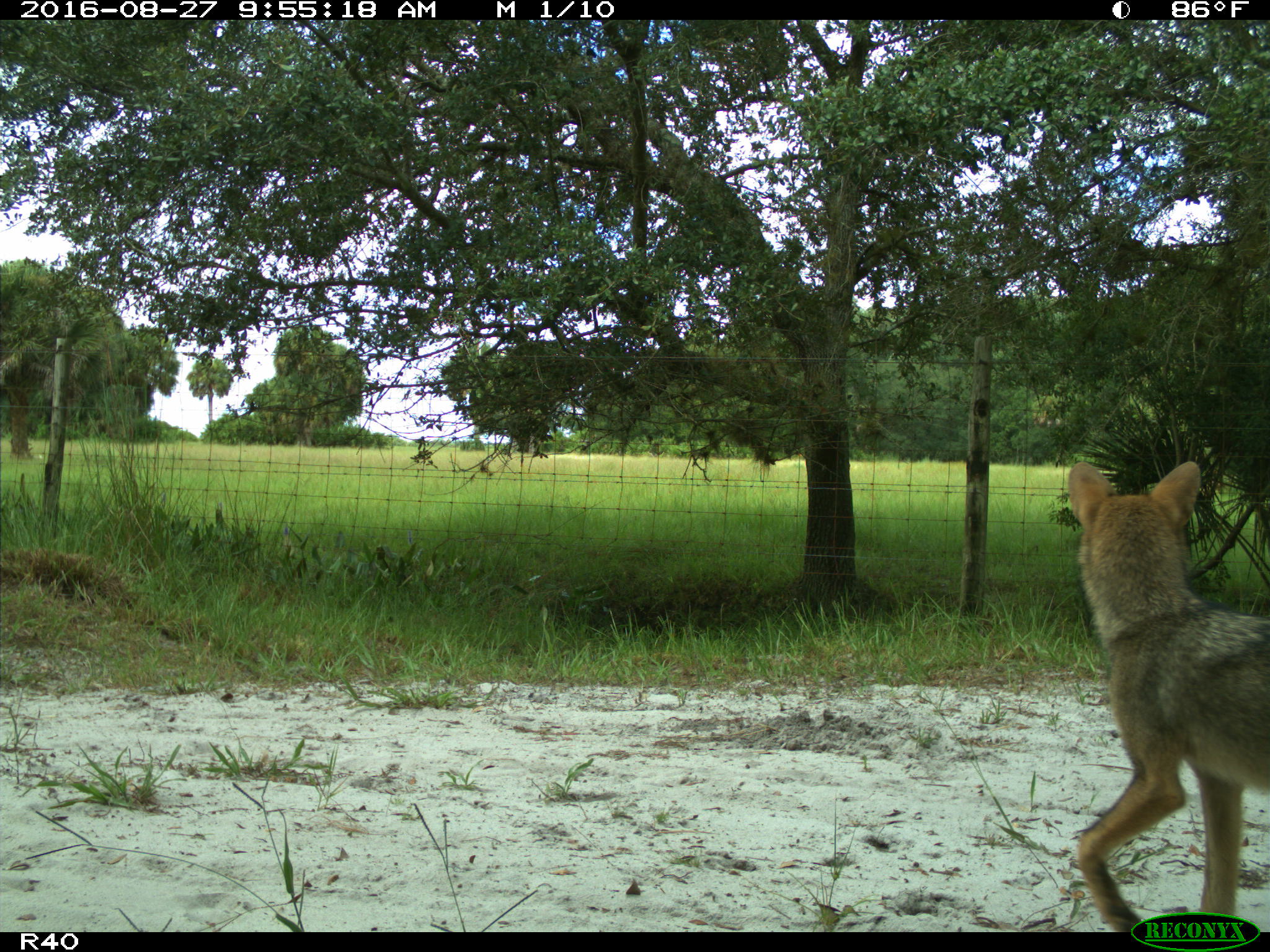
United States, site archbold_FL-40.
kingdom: Animalia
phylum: Chordata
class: Mammalia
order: Carnivora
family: Canidae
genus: Canis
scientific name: Canis latrans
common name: coyote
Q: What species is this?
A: Canis latrans (coyote).